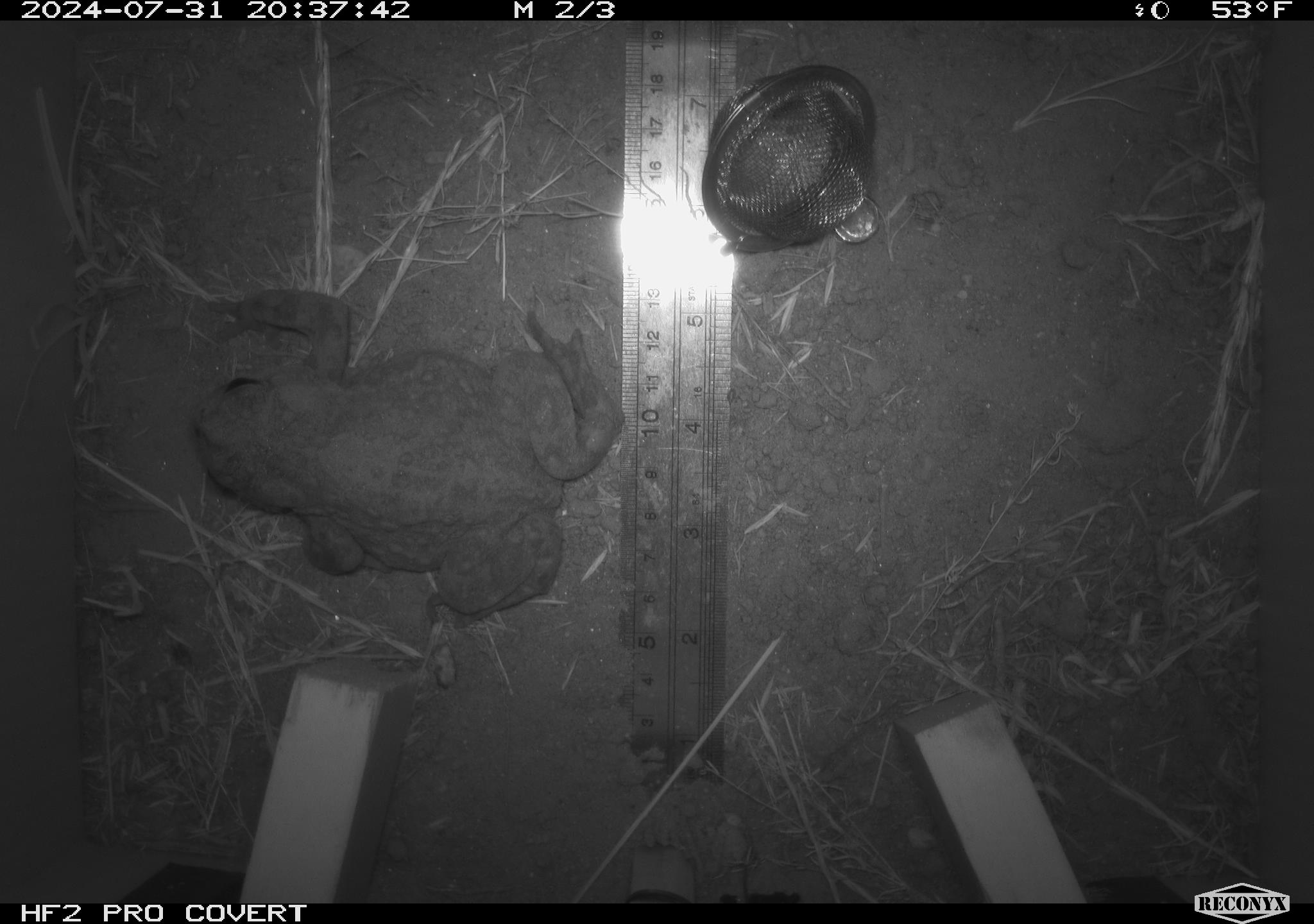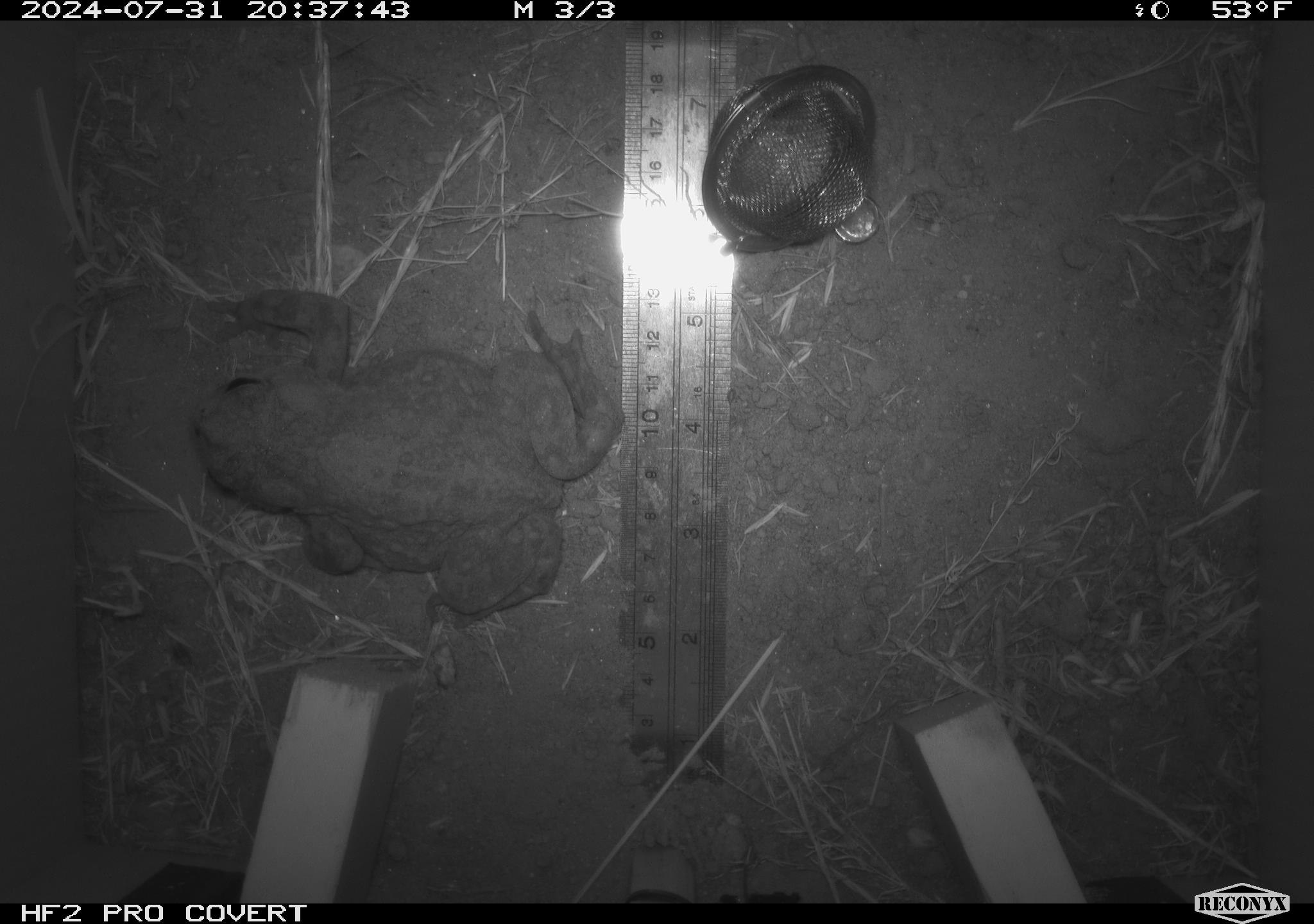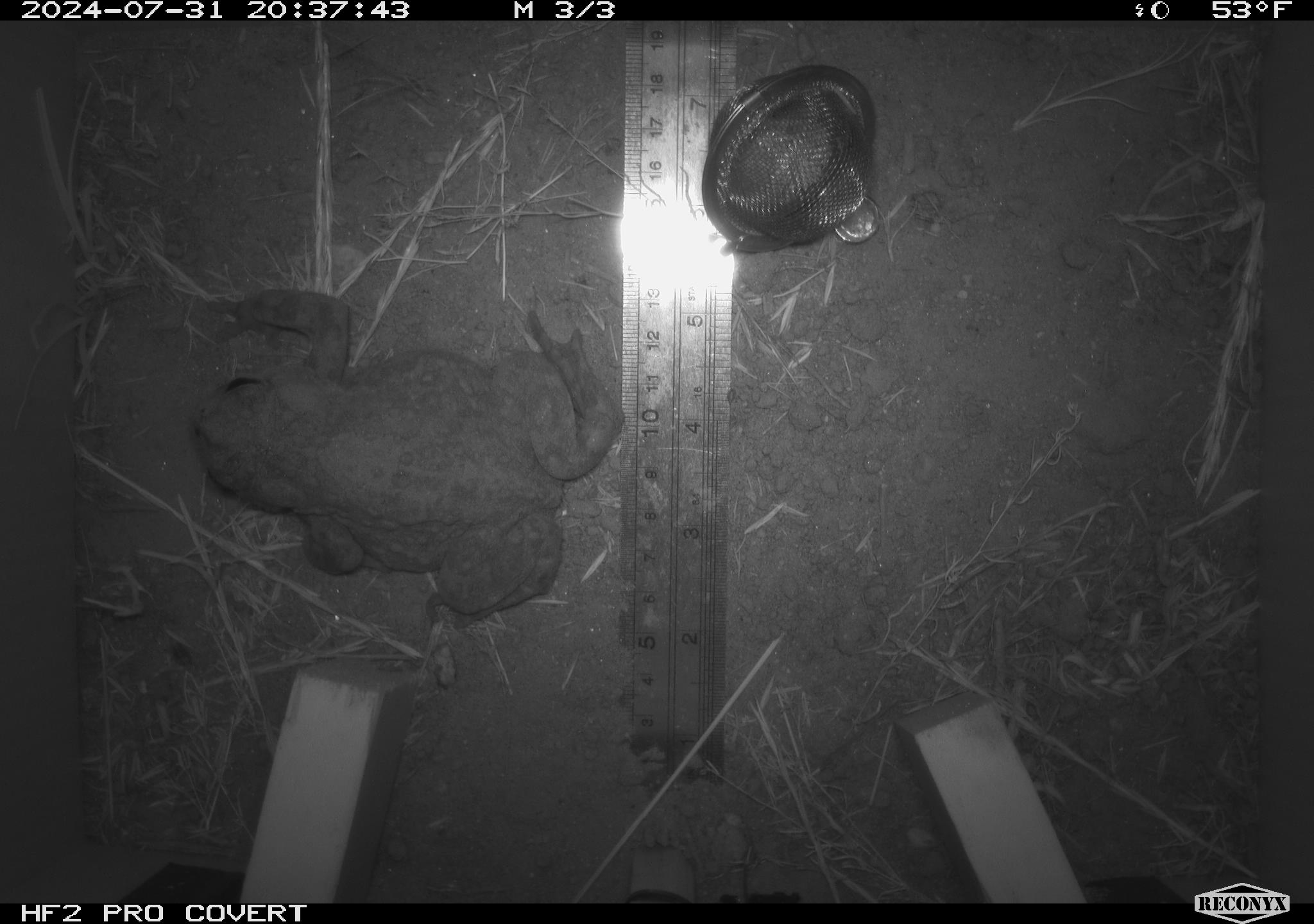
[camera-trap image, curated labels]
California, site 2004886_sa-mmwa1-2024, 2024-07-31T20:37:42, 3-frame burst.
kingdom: Animalia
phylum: Chordata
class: Amphibia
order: Anura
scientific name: Anura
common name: frogs